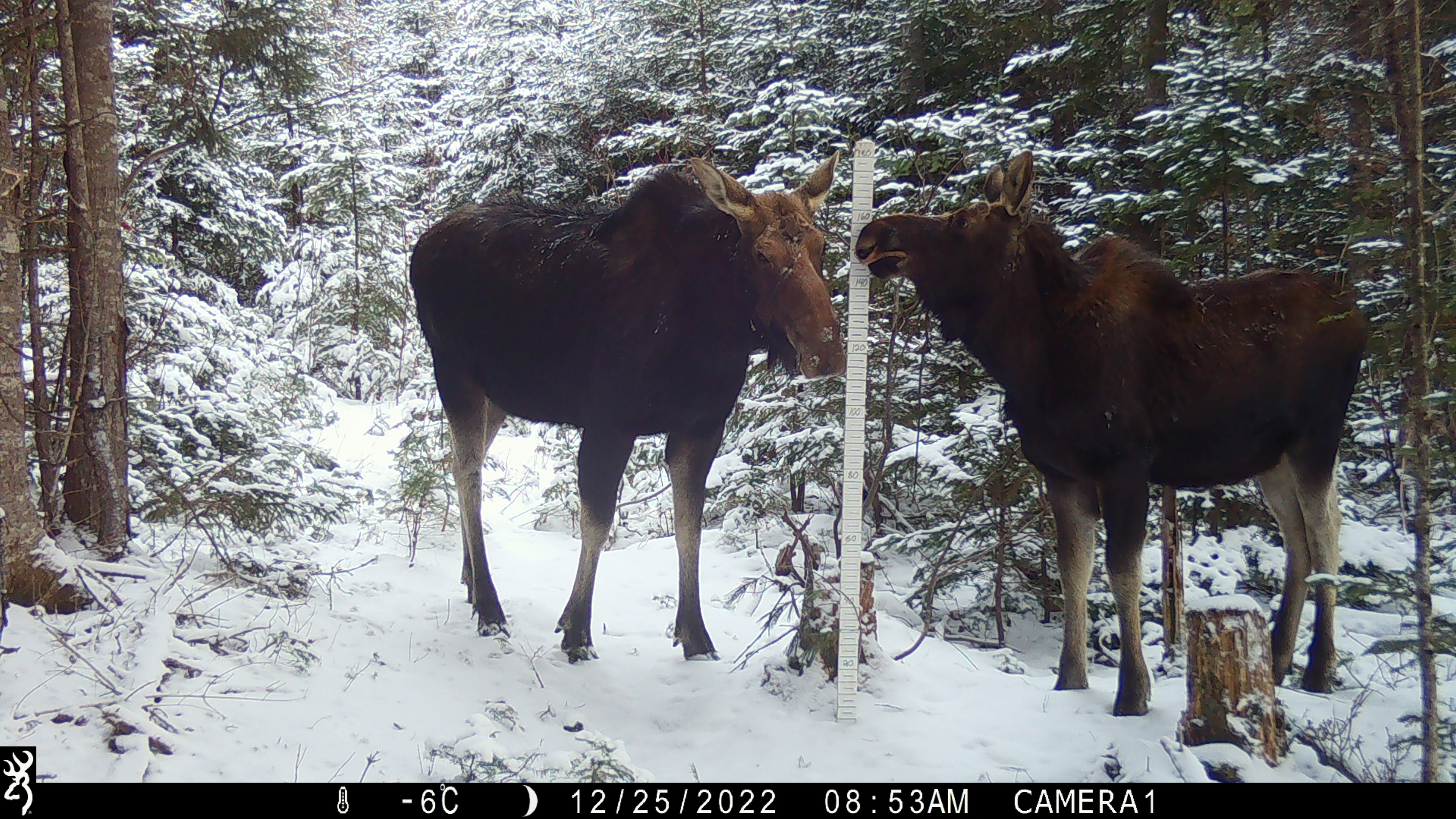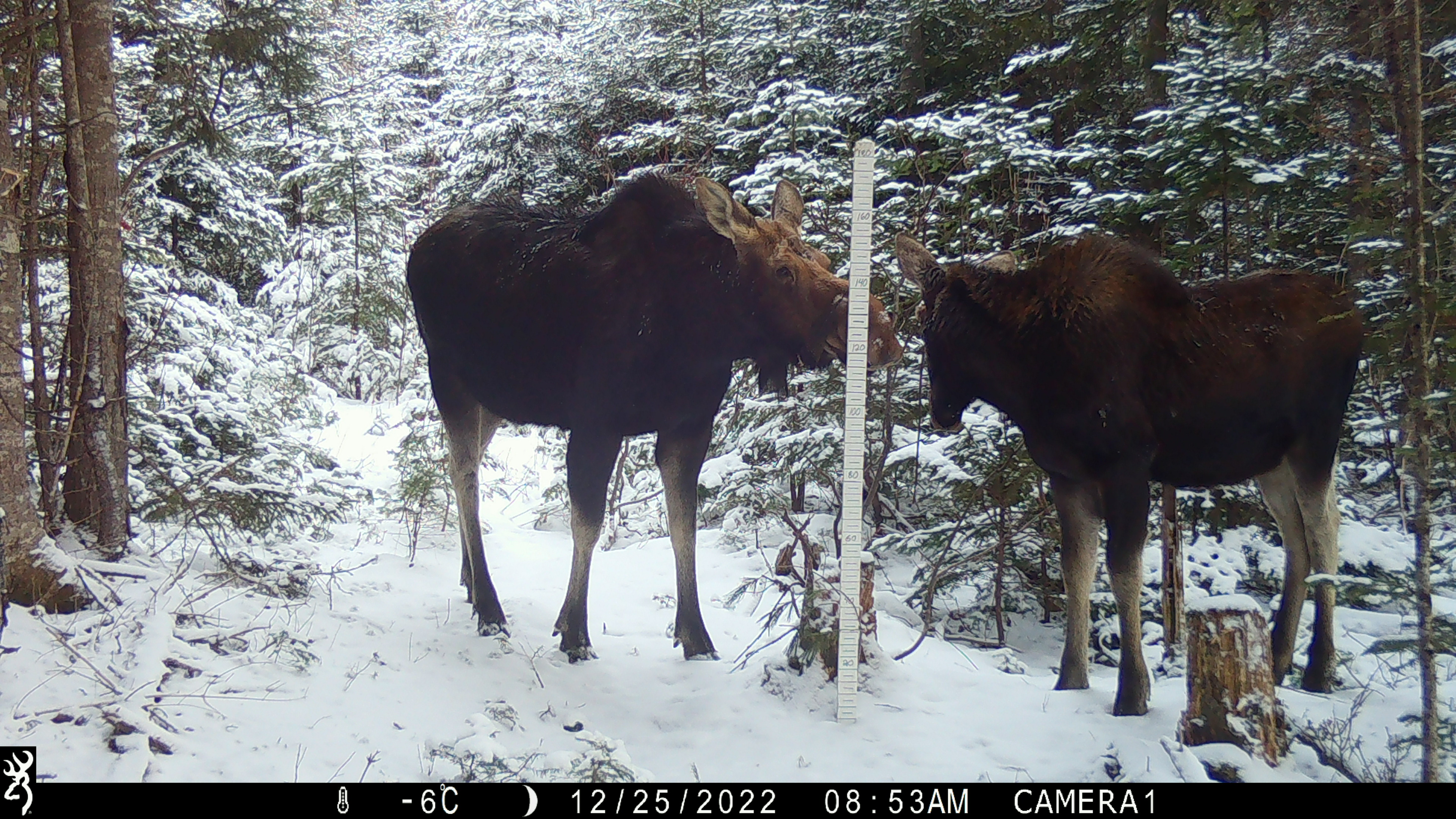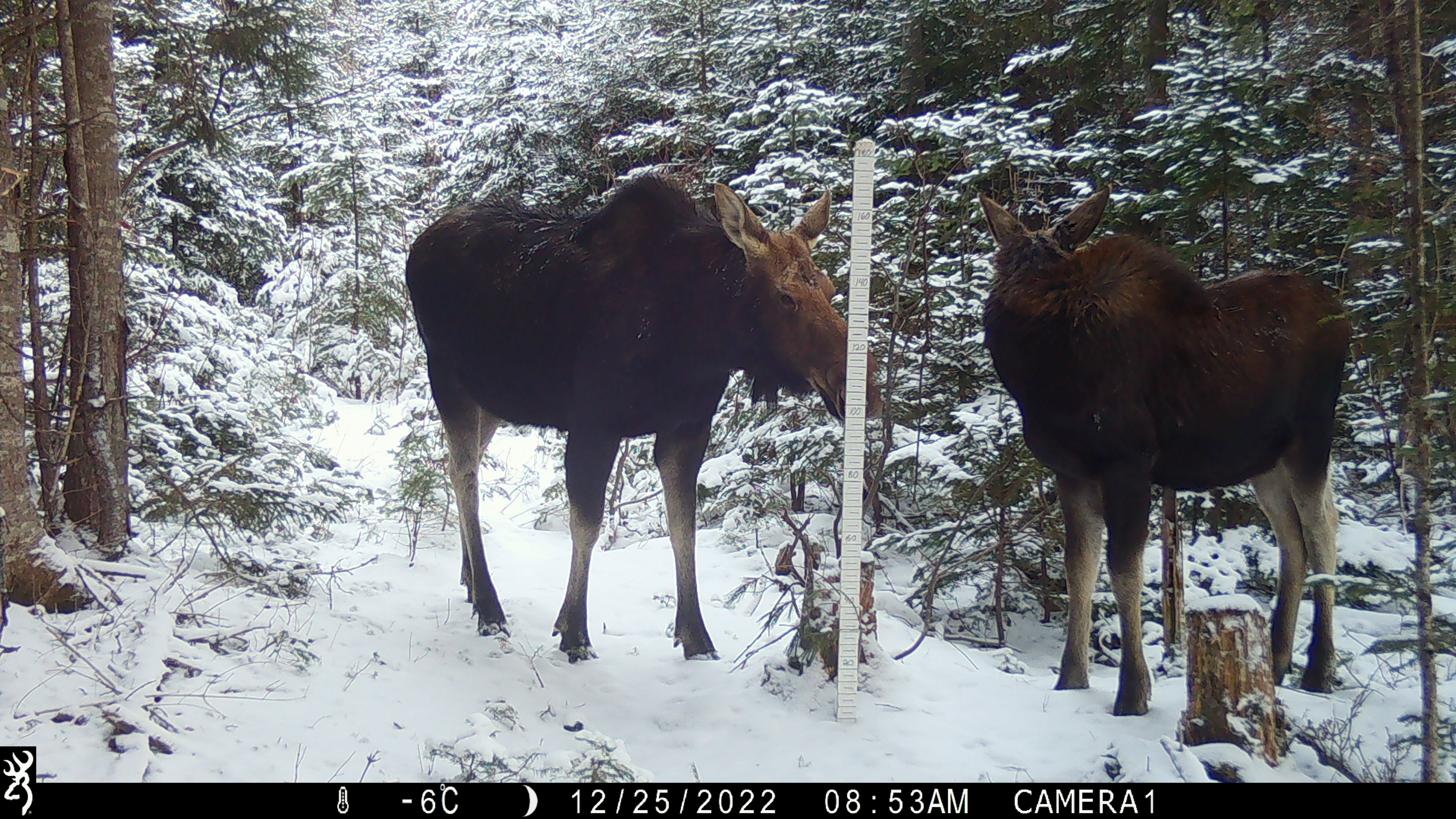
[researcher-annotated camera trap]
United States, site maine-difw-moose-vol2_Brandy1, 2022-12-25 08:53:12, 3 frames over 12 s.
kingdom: Animalia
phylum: Chordata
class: Mammalia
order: Artiodactyla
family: Cervidae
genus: Alces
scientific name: Alces alces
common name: moose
Moose (Alces alces).